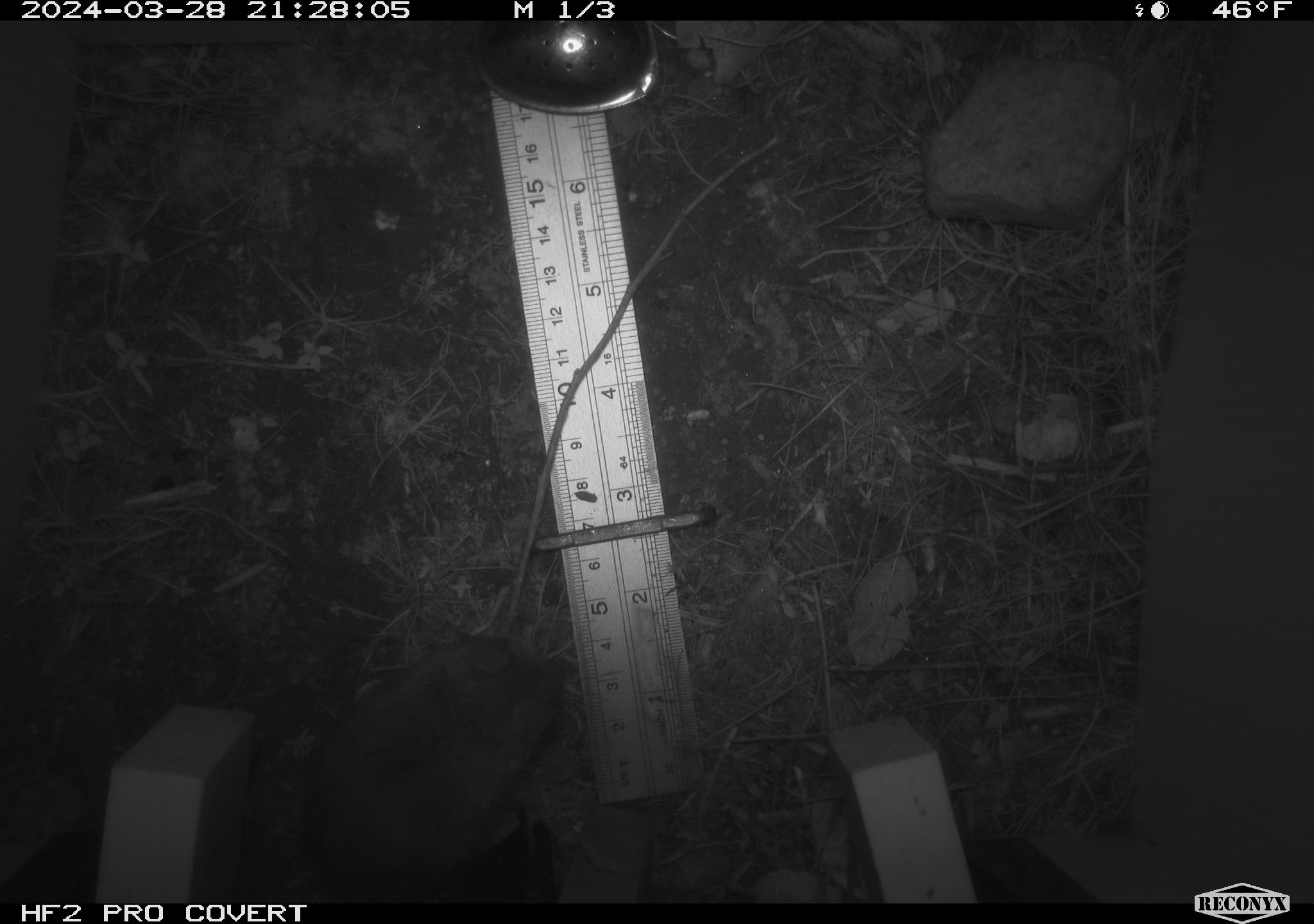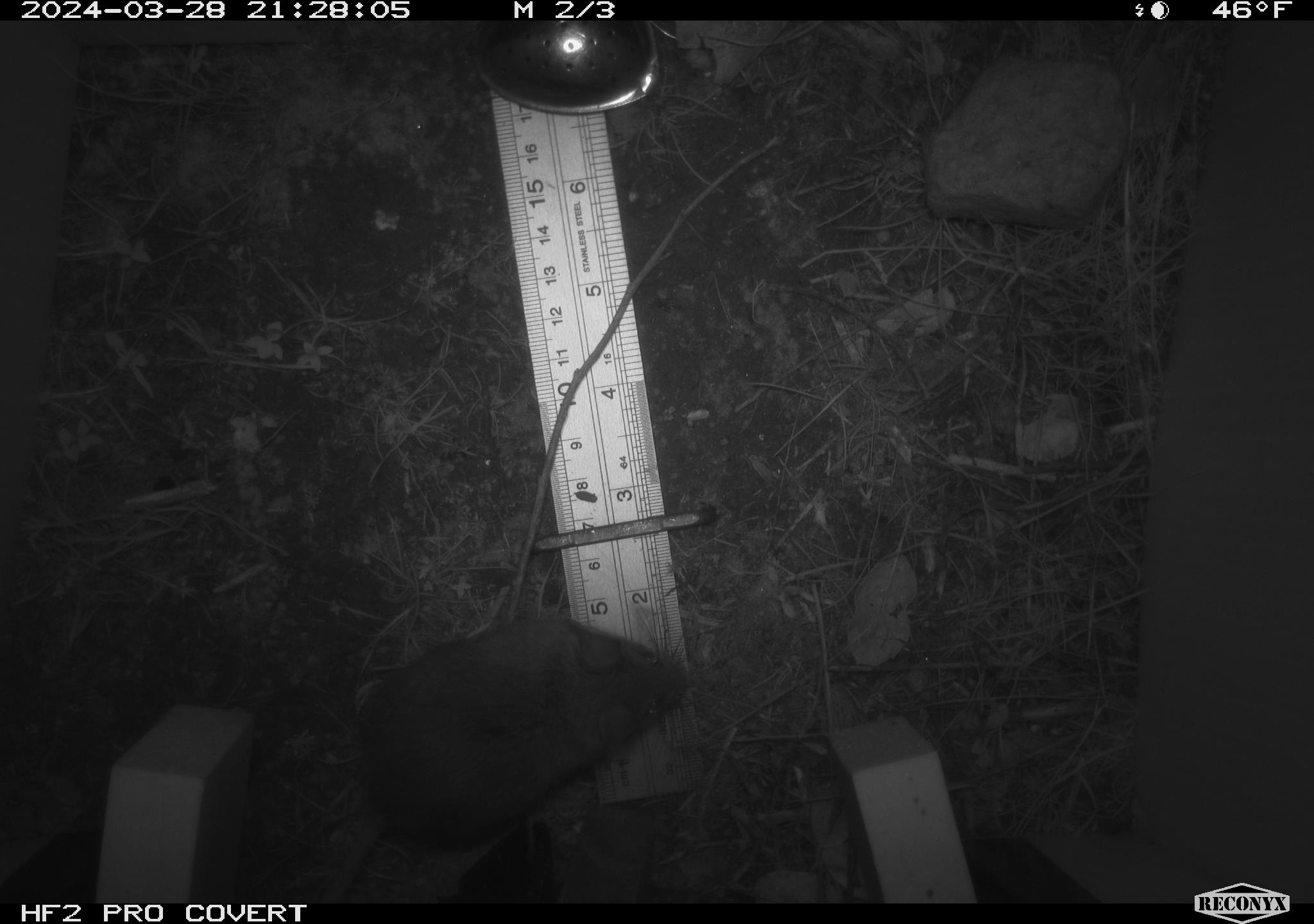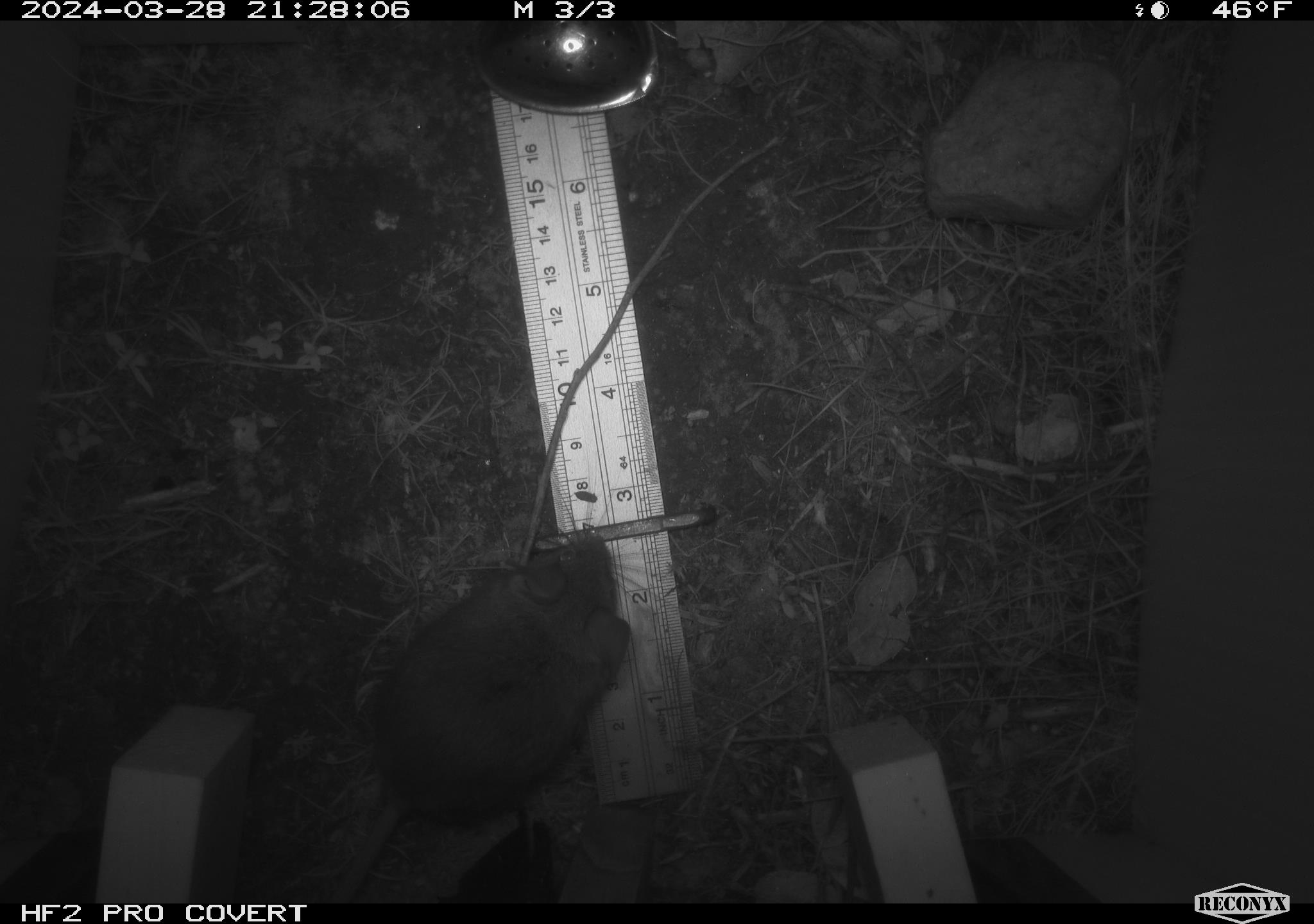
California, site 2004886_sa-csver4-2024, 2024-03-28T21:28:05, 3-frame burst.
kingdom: Animalia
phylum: Chordata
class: Mammalia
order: Rodentia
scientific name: Rodentia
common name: mouse species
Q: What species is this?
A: Mouse species (Rodentia).